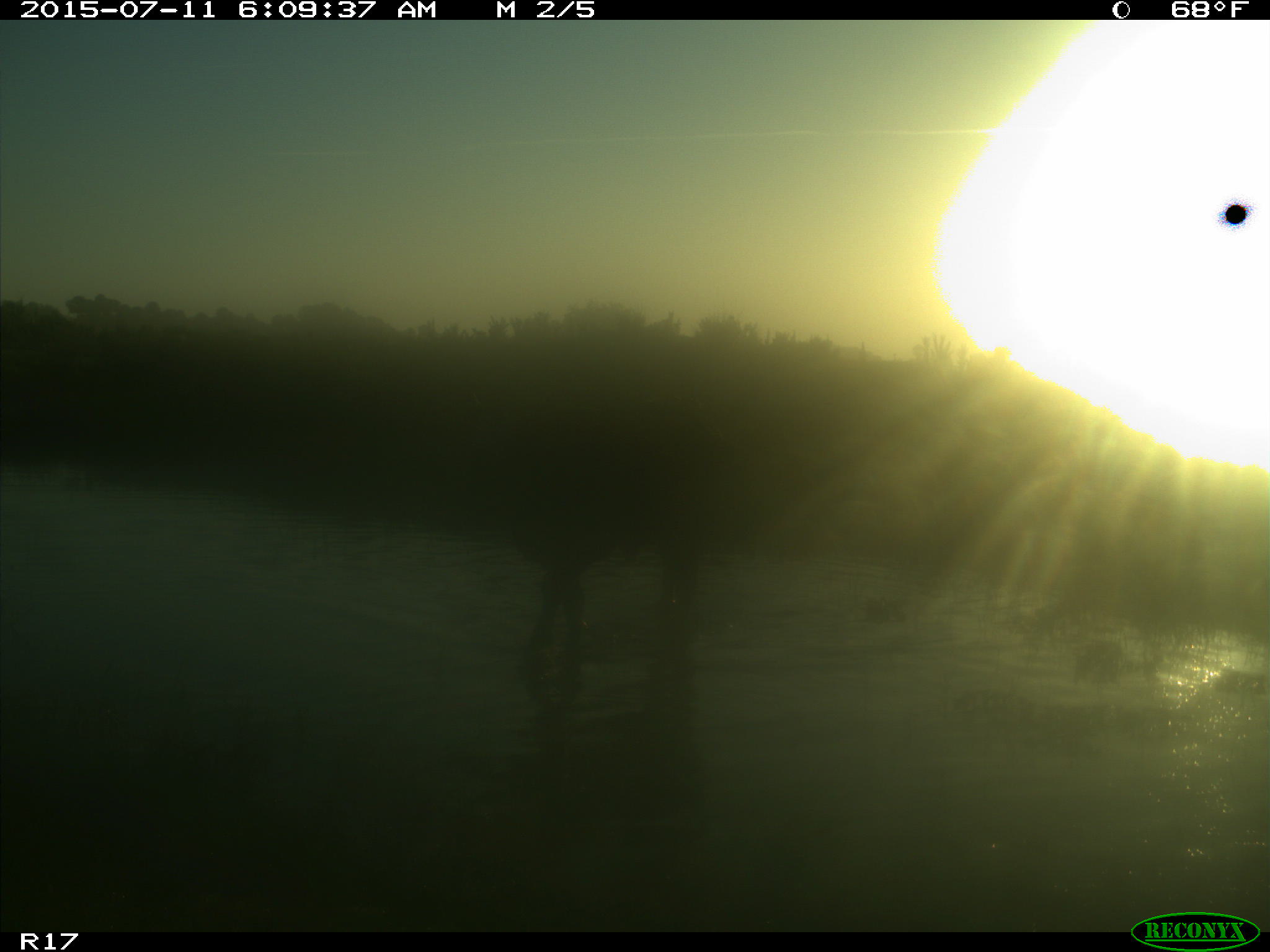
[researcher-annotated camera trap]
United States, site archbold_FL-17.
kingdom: Animalia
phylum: Chordata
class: Mammalia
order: Artiodactyla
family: Bovidae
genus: Bos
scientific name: Bos taurus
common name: domestic cow